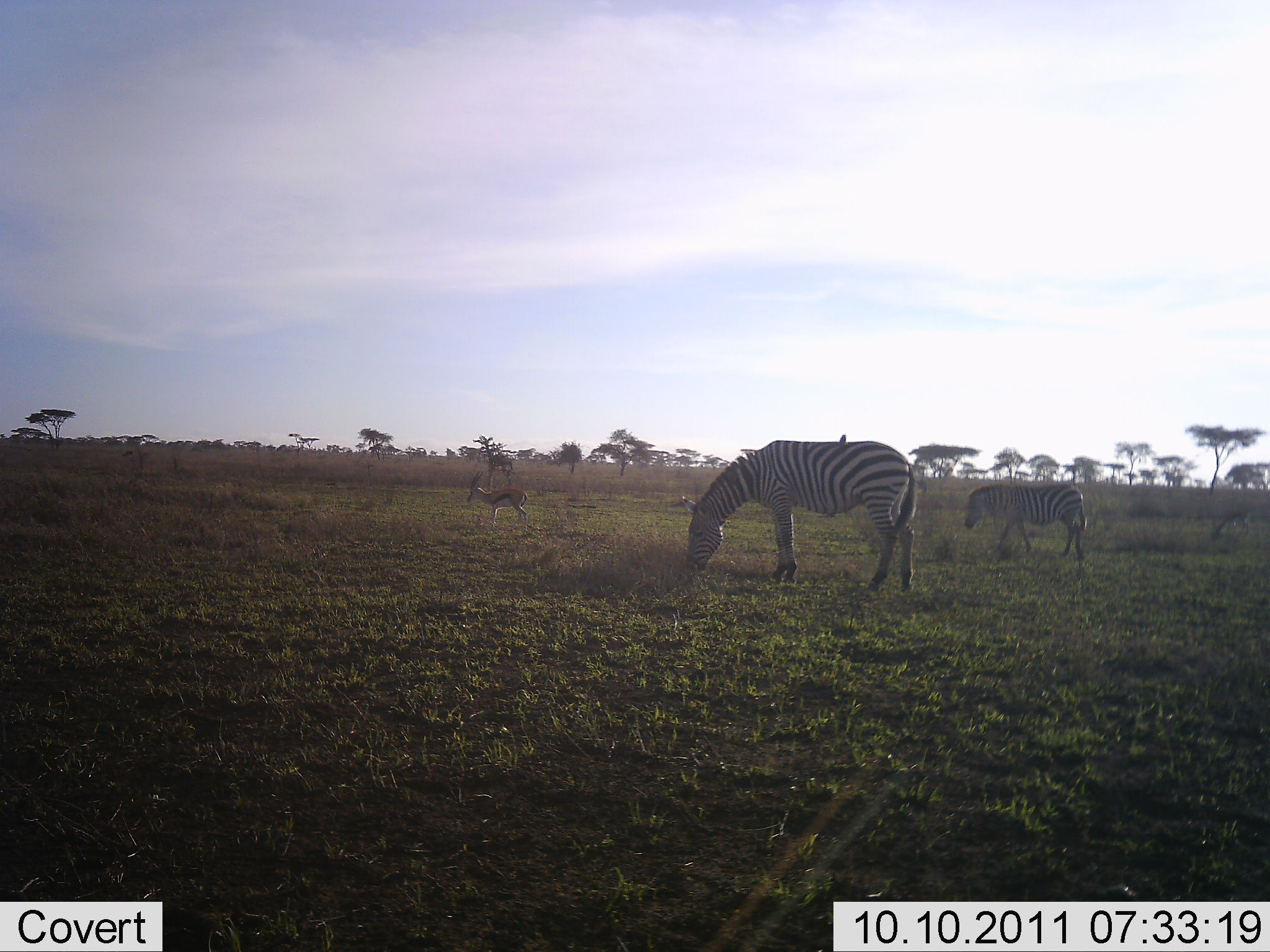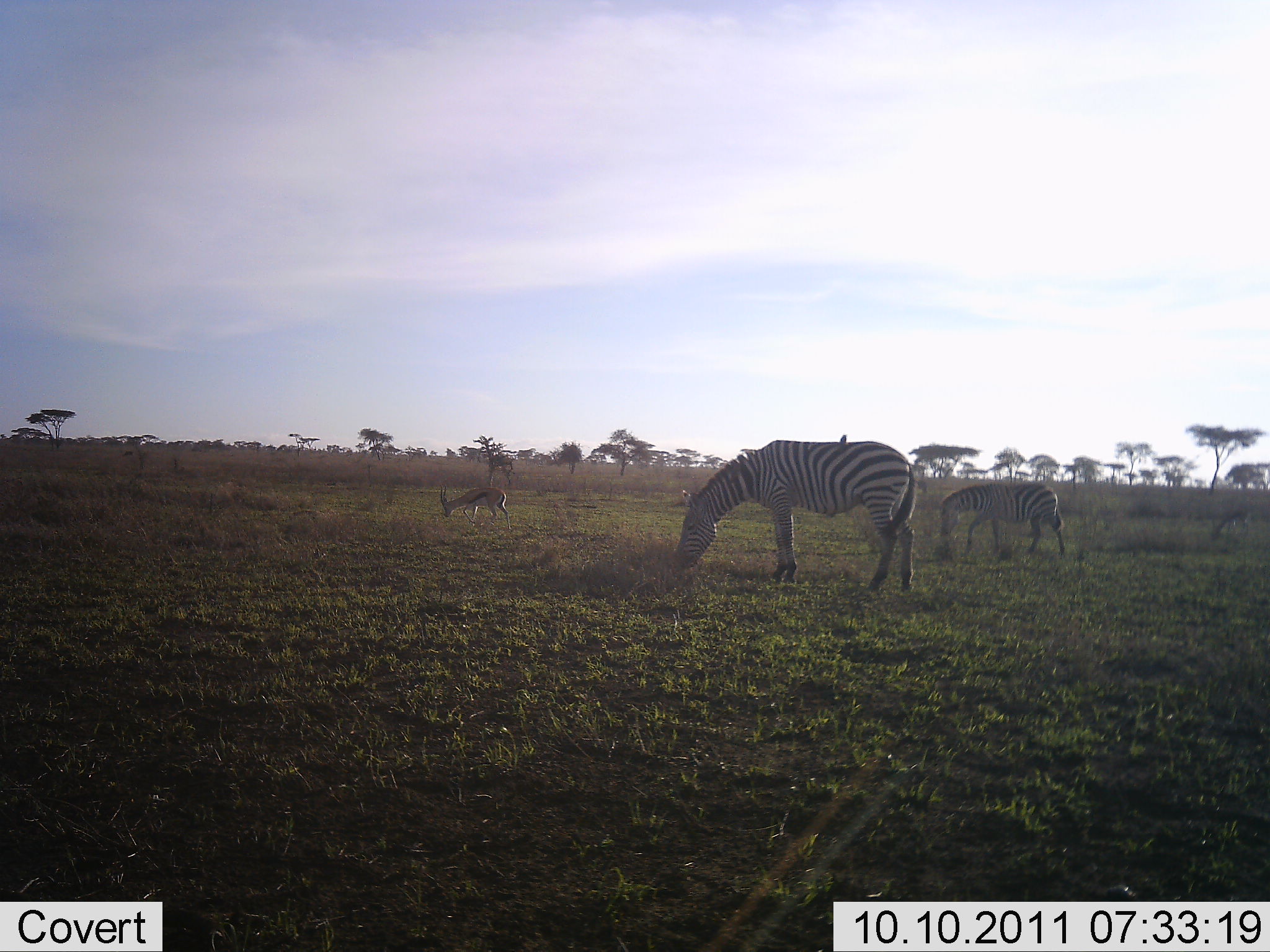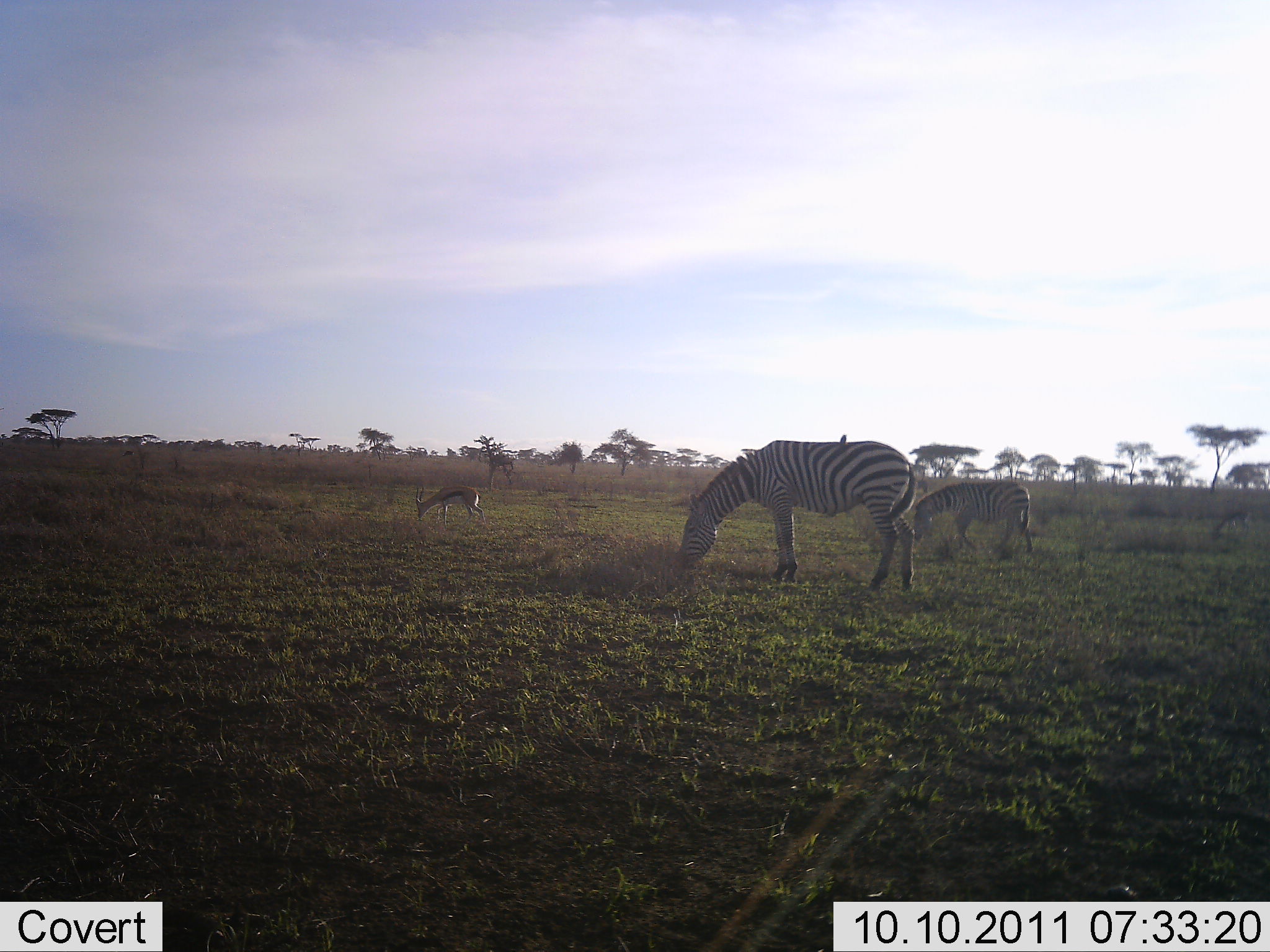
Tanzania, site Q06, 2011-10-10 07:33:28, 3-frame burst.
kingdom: Animalia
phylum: Chordata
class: Mammalia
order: Artiodactyla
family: Bovidae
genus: Eudorcas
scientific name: Eudorcas thomsonii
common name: thomson's gazelle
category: gazellethomsons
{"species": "gazellethomsons (thomson's gazelle) (Eudorcas thomsonii)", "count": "1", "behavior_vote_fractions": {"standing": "12%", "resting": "0%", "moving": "44%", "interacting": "0%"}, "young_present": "0%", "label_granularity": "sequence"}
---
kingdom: Animalia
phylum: Chordata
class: Mammalia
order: Perissodactyla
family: Equidae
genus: Equus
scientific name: Equus quagga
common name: plains zebra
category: zebra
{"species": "zebra (plains zebra) (Equus quagga)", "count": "2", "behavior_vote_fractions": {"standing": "31%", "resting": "0%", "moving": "31%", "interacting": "6%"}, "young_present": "6%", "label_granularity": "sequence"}